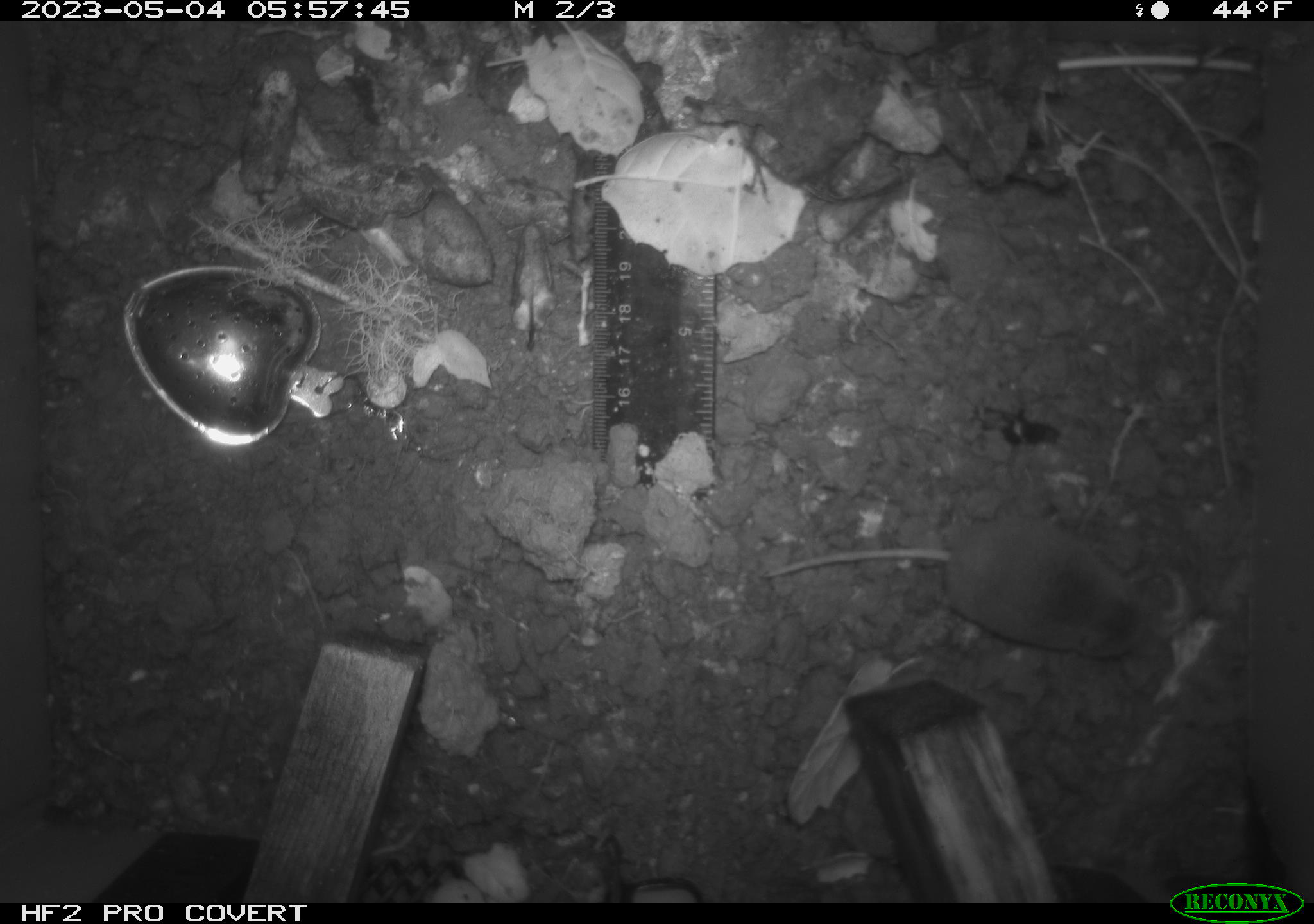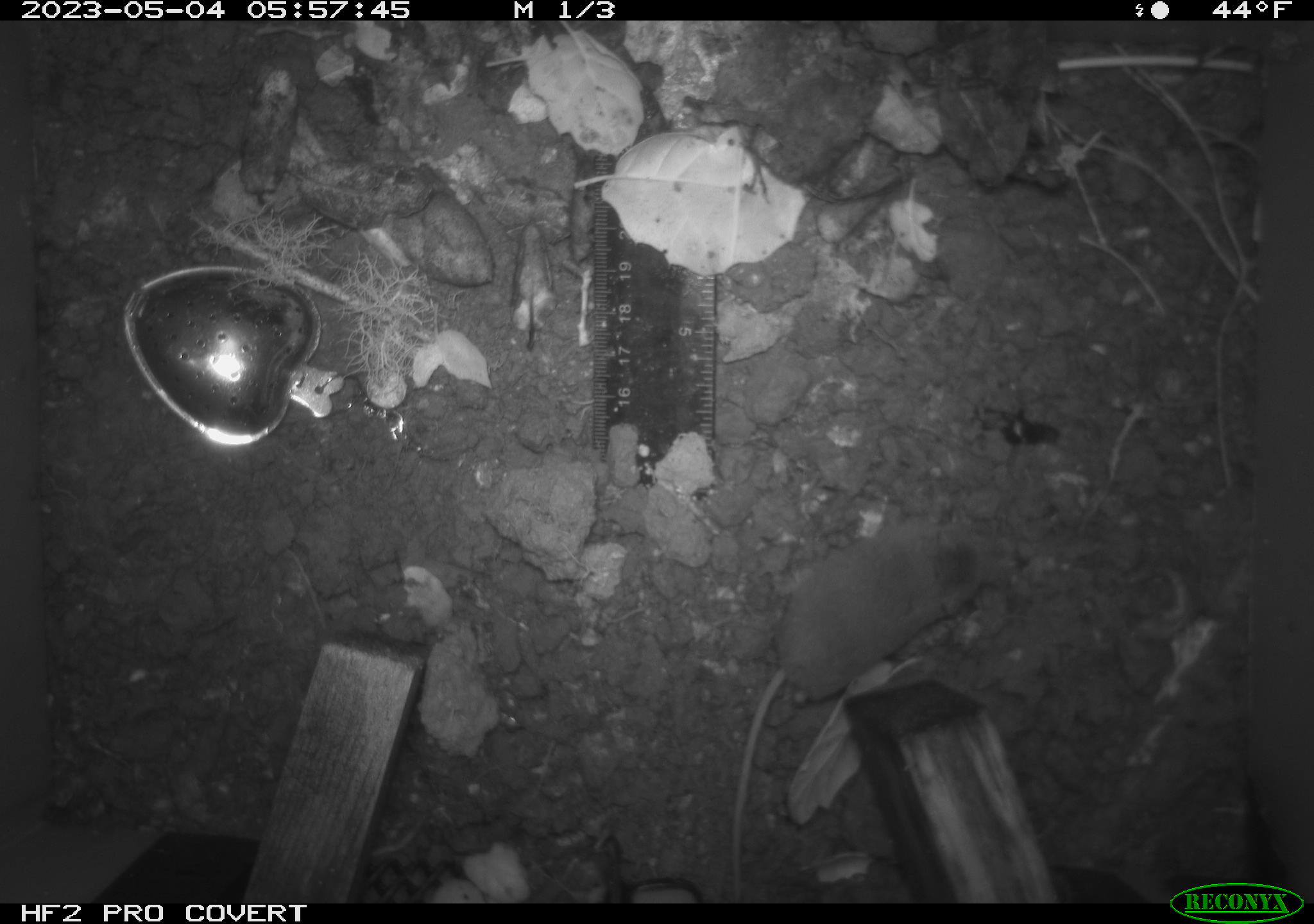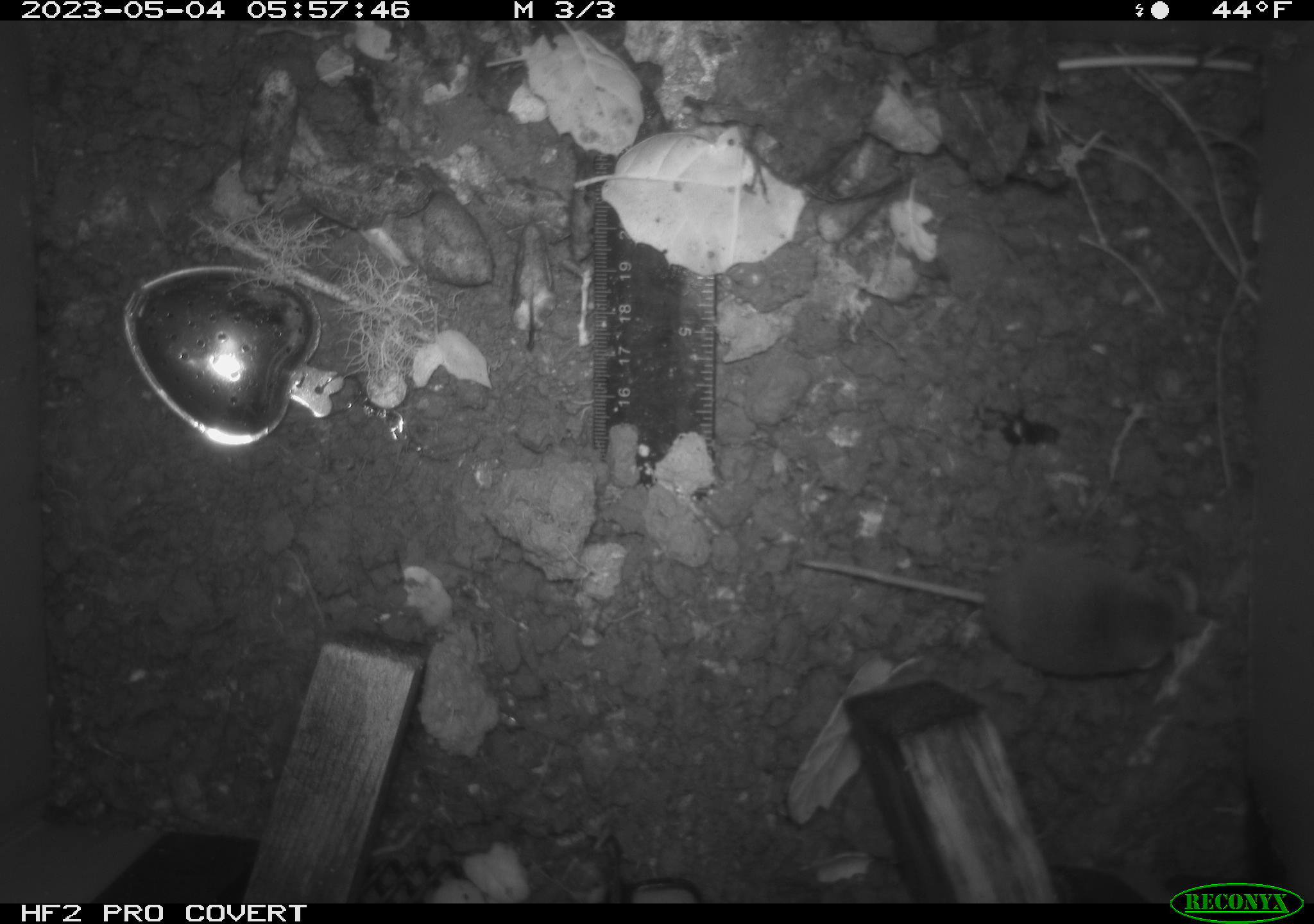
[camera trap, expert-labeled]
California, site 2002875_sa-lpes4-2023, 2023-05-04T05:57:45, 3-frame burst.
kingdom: Animalia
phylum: Chordata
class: Mammalia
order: Eulipotyphla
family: Soricidae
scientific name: Soricidae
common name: shrews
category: soricidae family